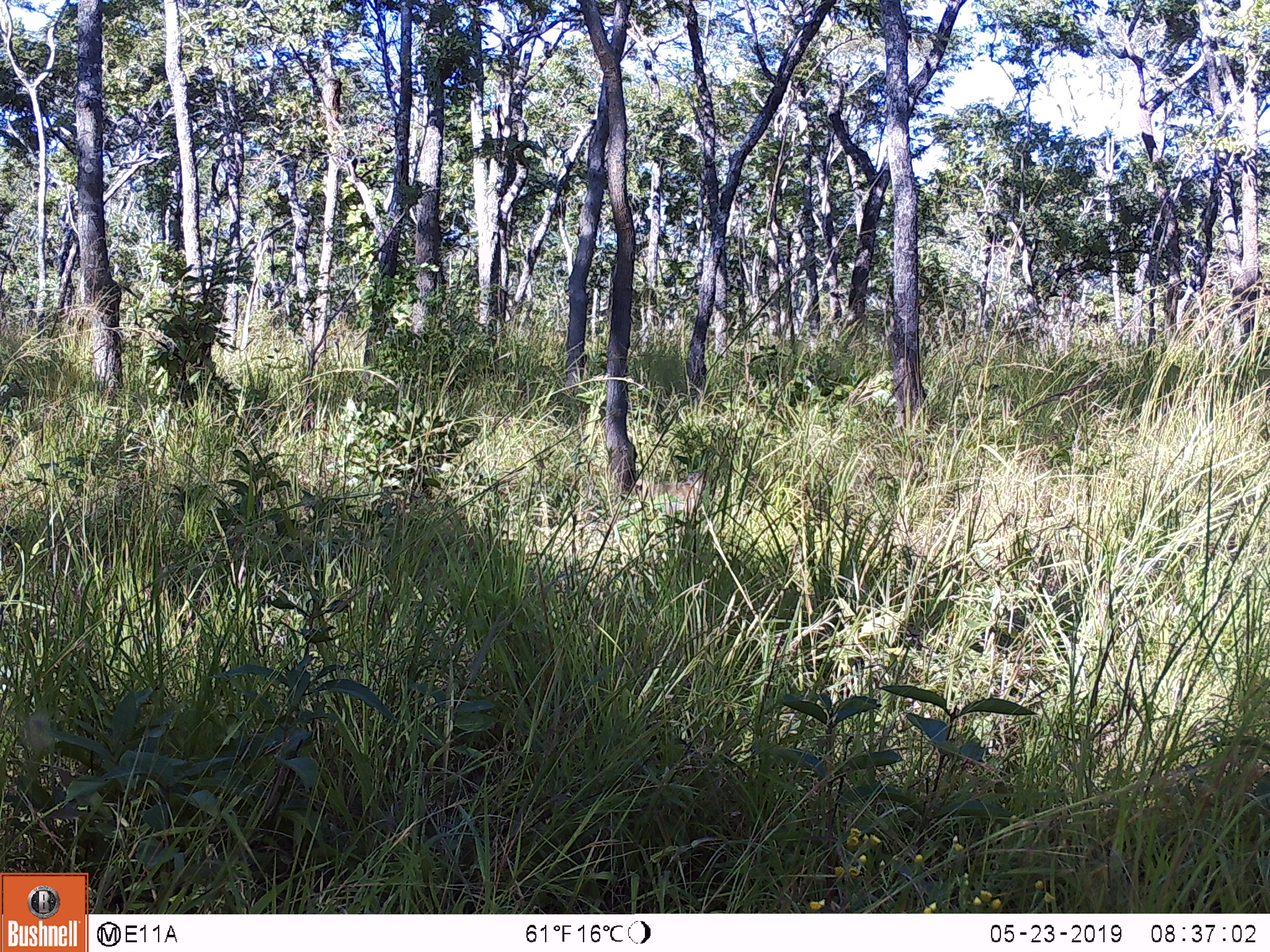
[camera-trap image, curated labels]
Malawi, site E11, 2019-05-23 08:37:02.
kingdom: Animalia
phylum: Chordata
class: Mammalia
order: Primates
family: Cercopithecidae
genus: Papio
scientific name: Papio cynocephalus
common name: yellow baboon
Yellow baboon (Papio cynocephalus), count 1.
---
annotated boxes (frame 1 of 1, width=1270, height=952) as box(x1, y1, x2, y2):
yellow baboon: box(632, 464, 715, 524)